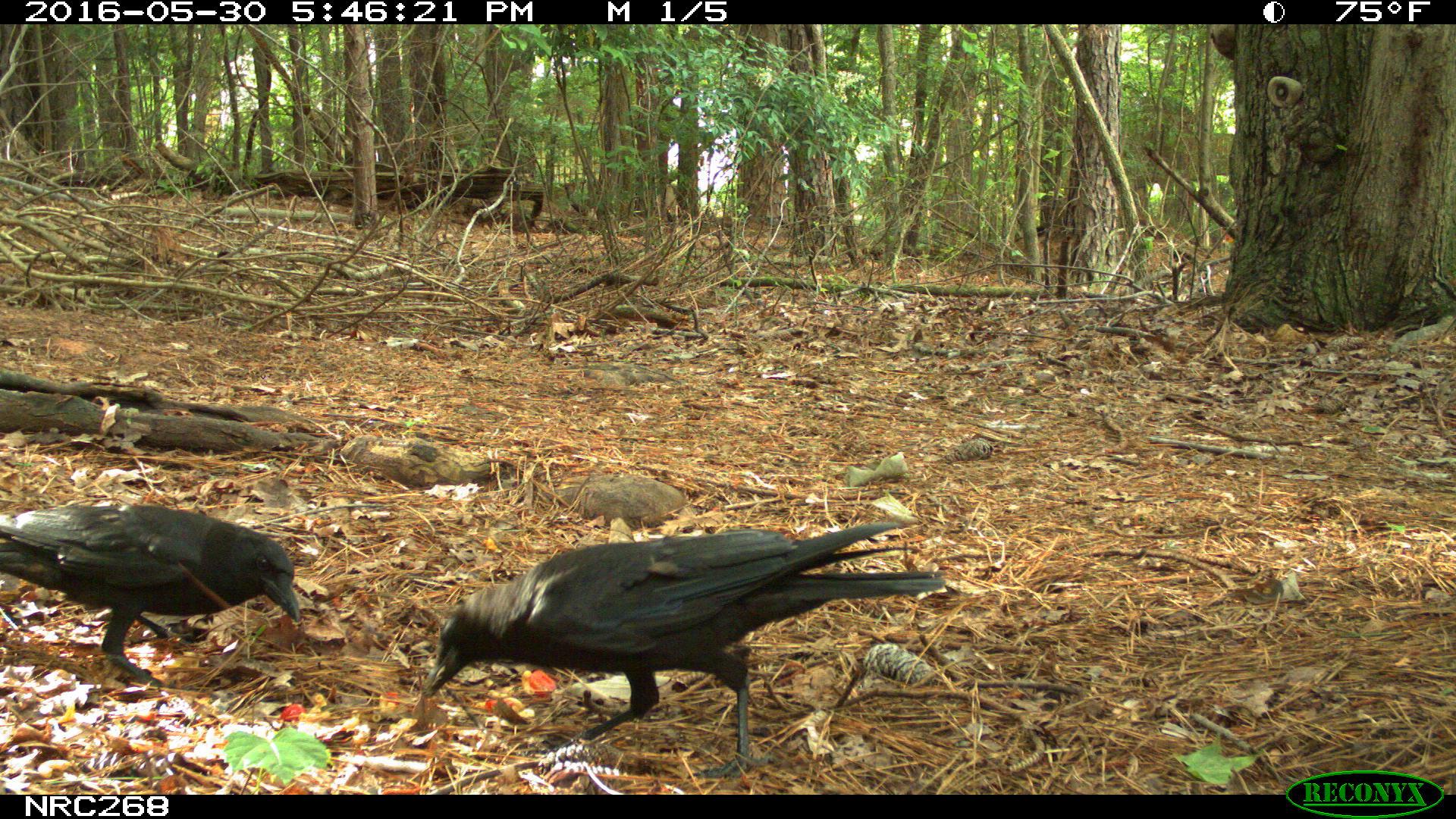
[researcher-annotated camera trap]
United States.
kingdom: Animalia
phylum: Chordata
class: Aves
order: Passeriformes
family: Corvidae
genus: Corvus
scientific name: Corvus brachyrhynchos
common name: american crow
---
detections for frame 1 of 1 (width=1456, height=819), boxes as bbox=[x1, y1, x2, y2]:
American Crow: bbox=[389, 519, 908, 769]; bbox=[0, 509, 311, 660]